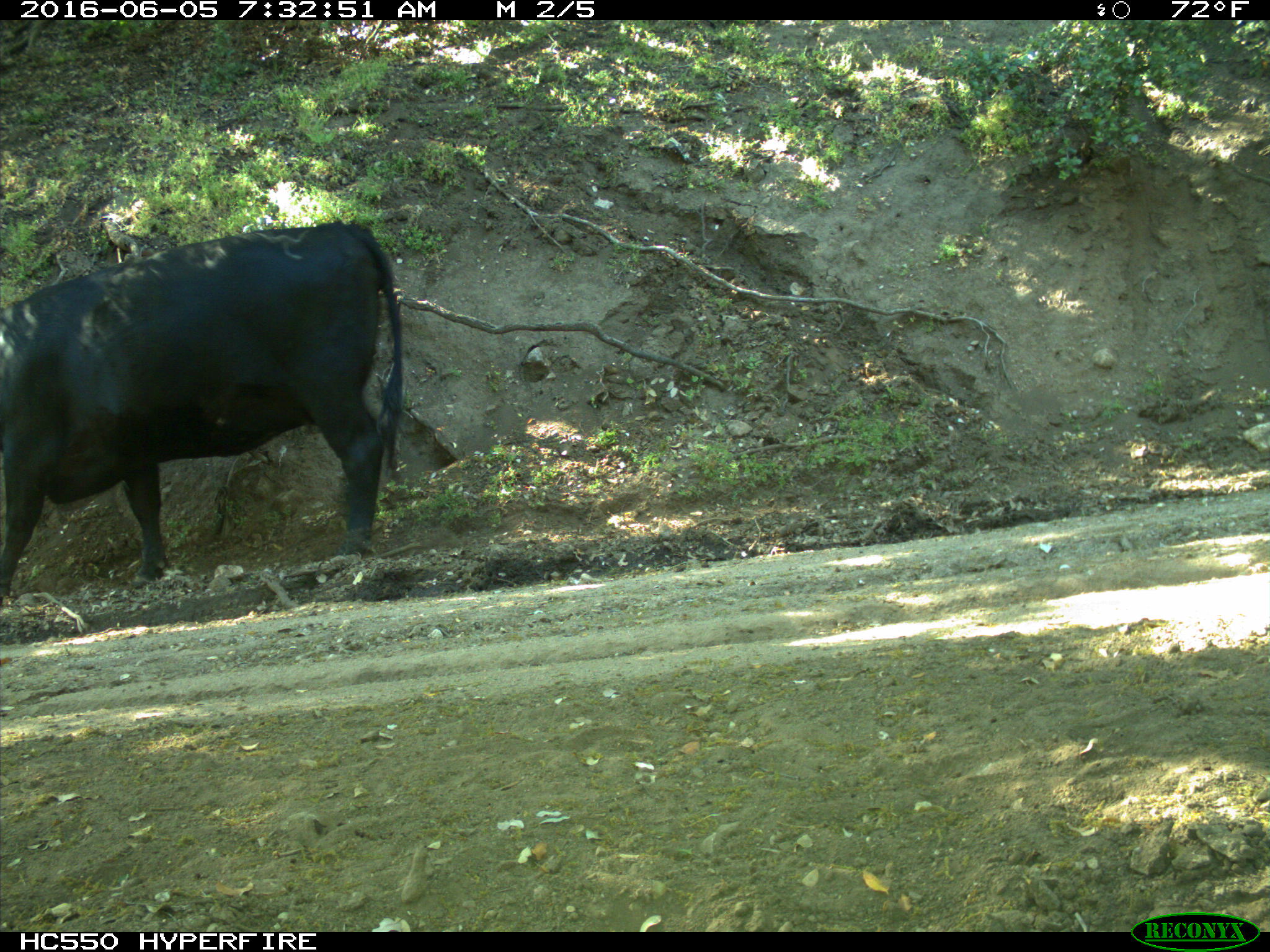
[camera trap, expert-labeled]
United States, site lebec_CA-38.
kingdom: Animalia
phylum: Chordata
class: Mammalia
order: Artiodactyla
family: Bovidae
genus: Bos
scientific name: Bos taurus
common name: domestic cow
Bos taurus (domestic cow).